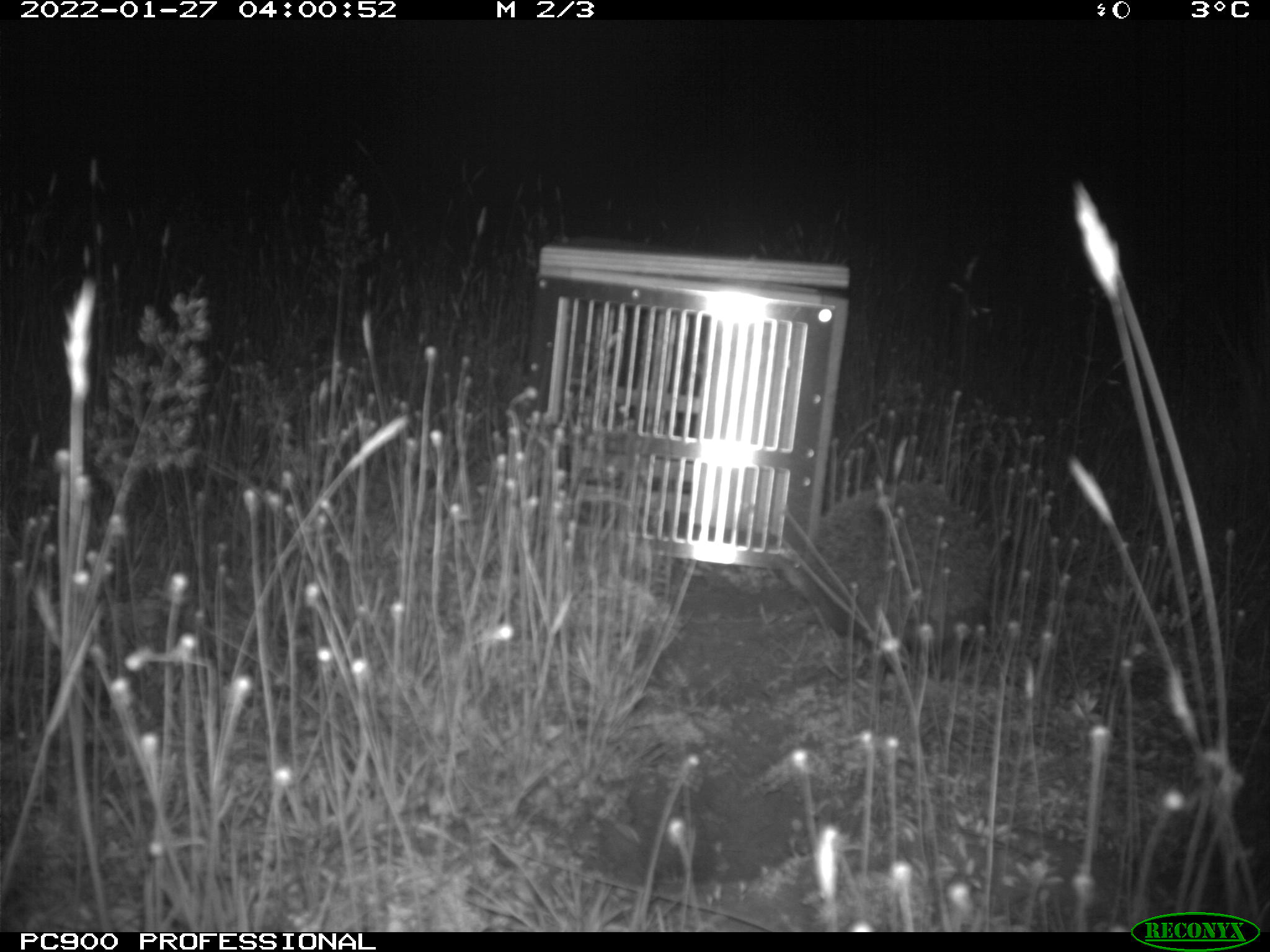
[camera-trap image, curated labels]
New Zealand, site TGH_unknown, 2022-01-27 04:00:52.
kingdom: Animalia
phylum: Chordata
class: Mammalia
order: Eulipotyphla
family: Erinaceidae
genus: Erinaceus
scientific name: Erinaceus europaeus europaeus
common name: european hedgehog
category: hedgehog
Hedgehog (european hedgehog) (Erinaceus europaeus europaeus).